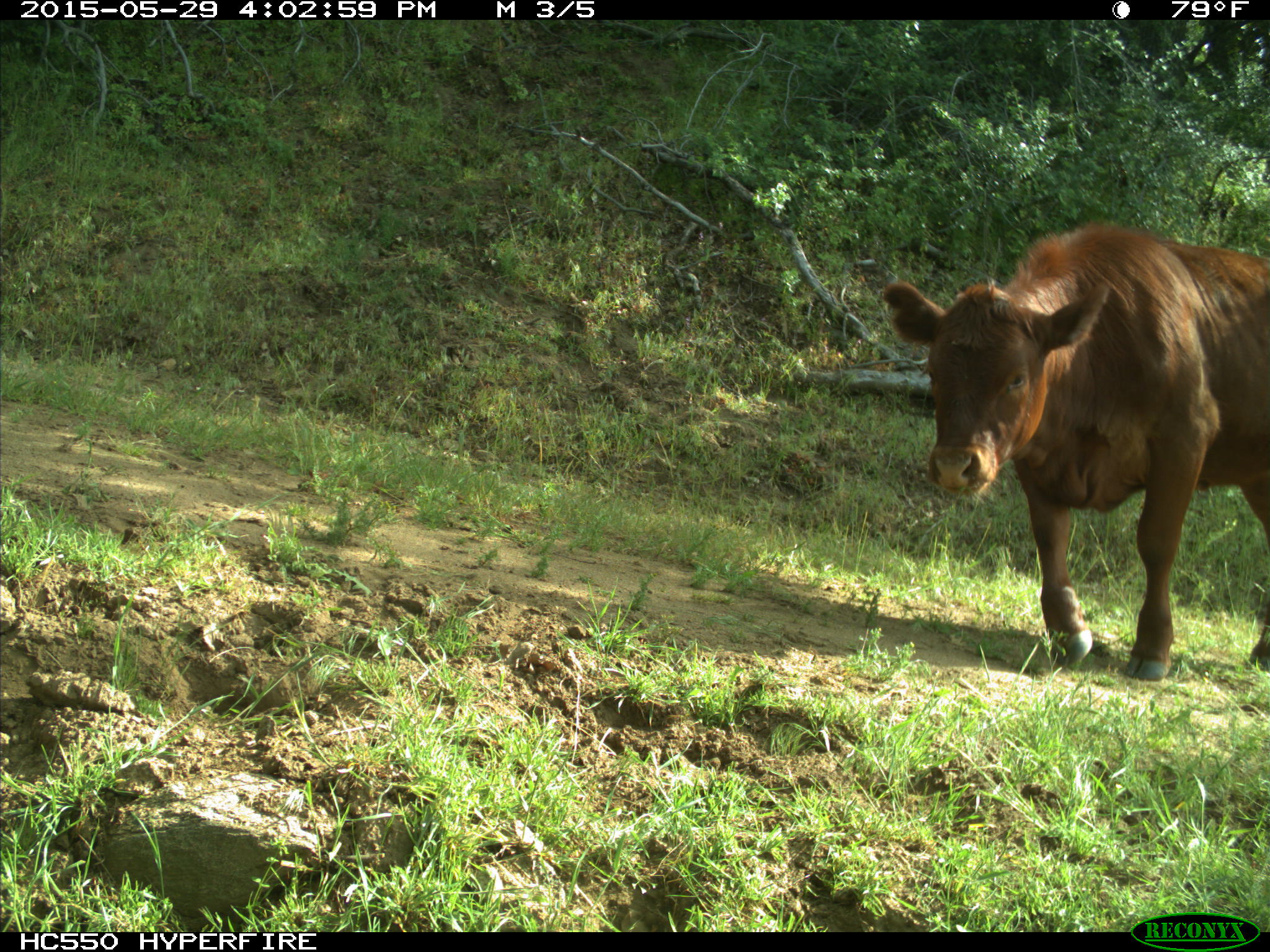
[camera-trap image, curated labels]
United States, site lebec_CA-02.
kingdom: Animalia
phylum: Chordata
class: Mammalia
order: Artiodactyla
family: Bovidae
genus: Bos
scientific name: Bos taurus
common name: domestic cow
Bos taurus (domestic cow).